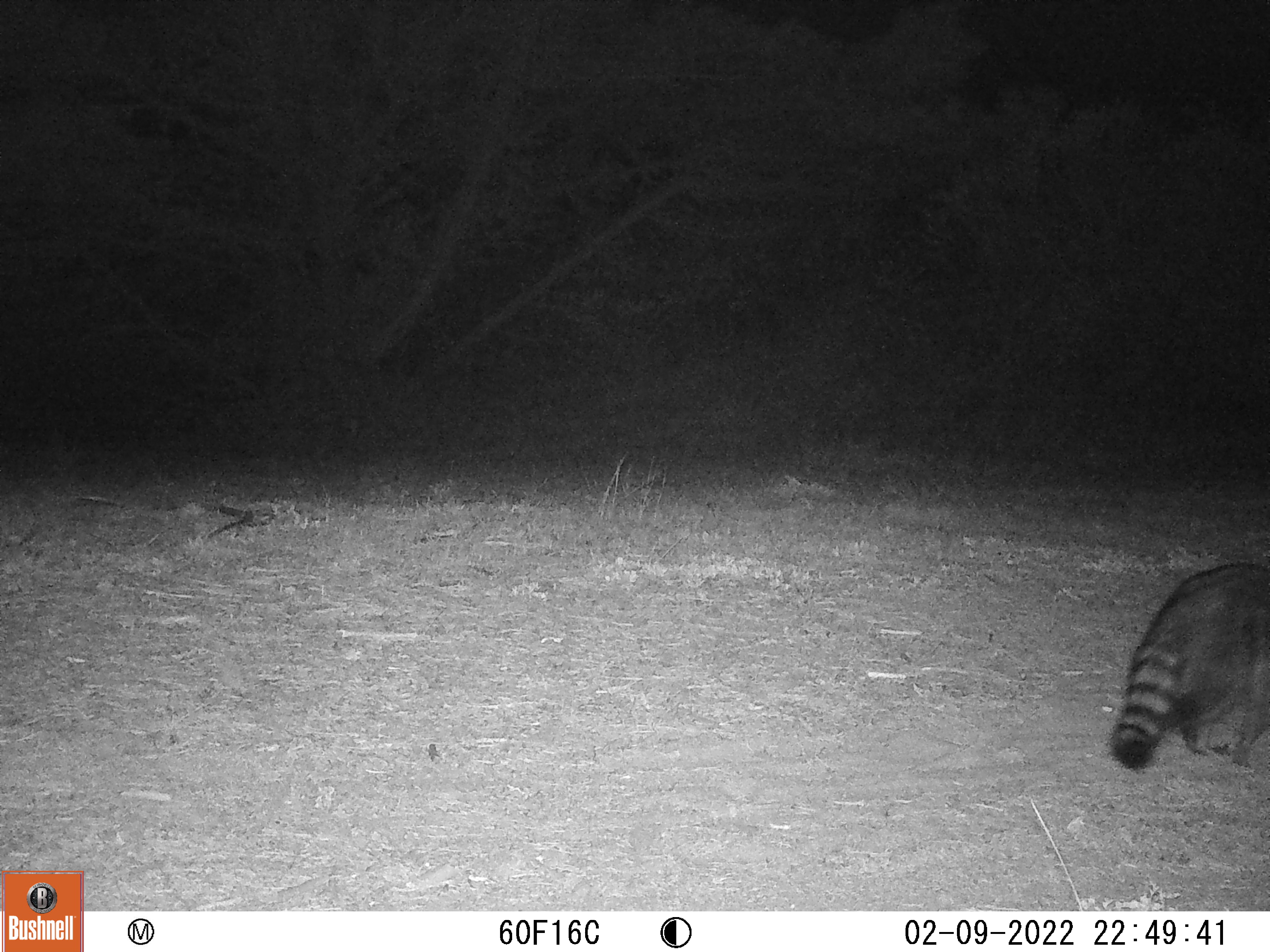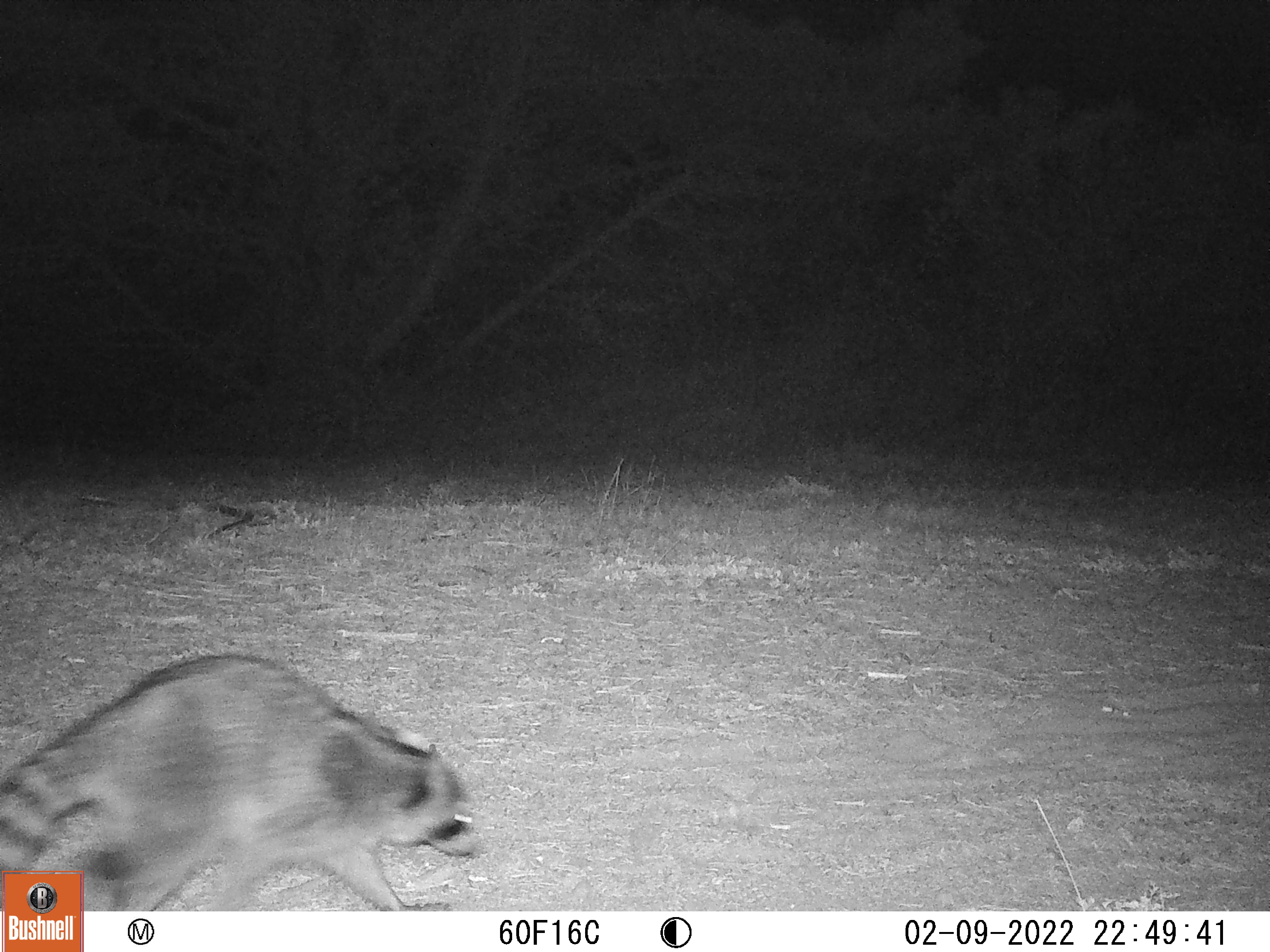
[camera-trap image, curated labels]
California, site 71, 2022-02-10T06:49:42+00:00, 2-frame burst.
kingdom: Animalia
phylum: Chordata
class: Mammalia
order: Carnivora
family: Procyonidae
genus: Procyon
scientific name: Procyon lotor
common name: raccoon